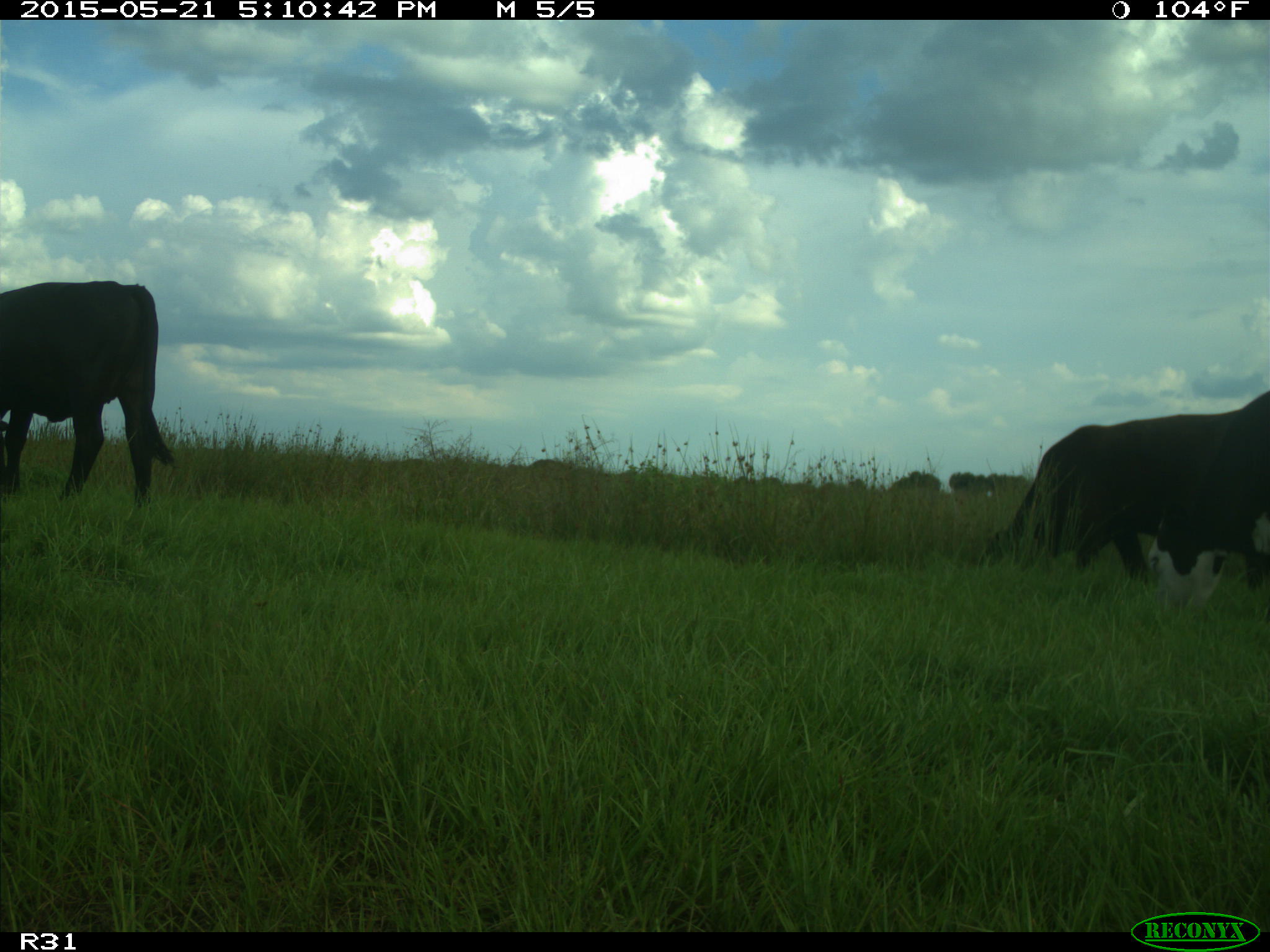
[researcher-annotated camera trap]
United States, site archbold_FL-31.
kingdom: Animalia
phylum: Chordata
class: Mammalia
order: Artiodactyla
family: Bovidae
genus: Bos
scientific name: Bos taurus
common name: domestic cow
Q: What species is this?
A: Bos taurus (domestic cow).